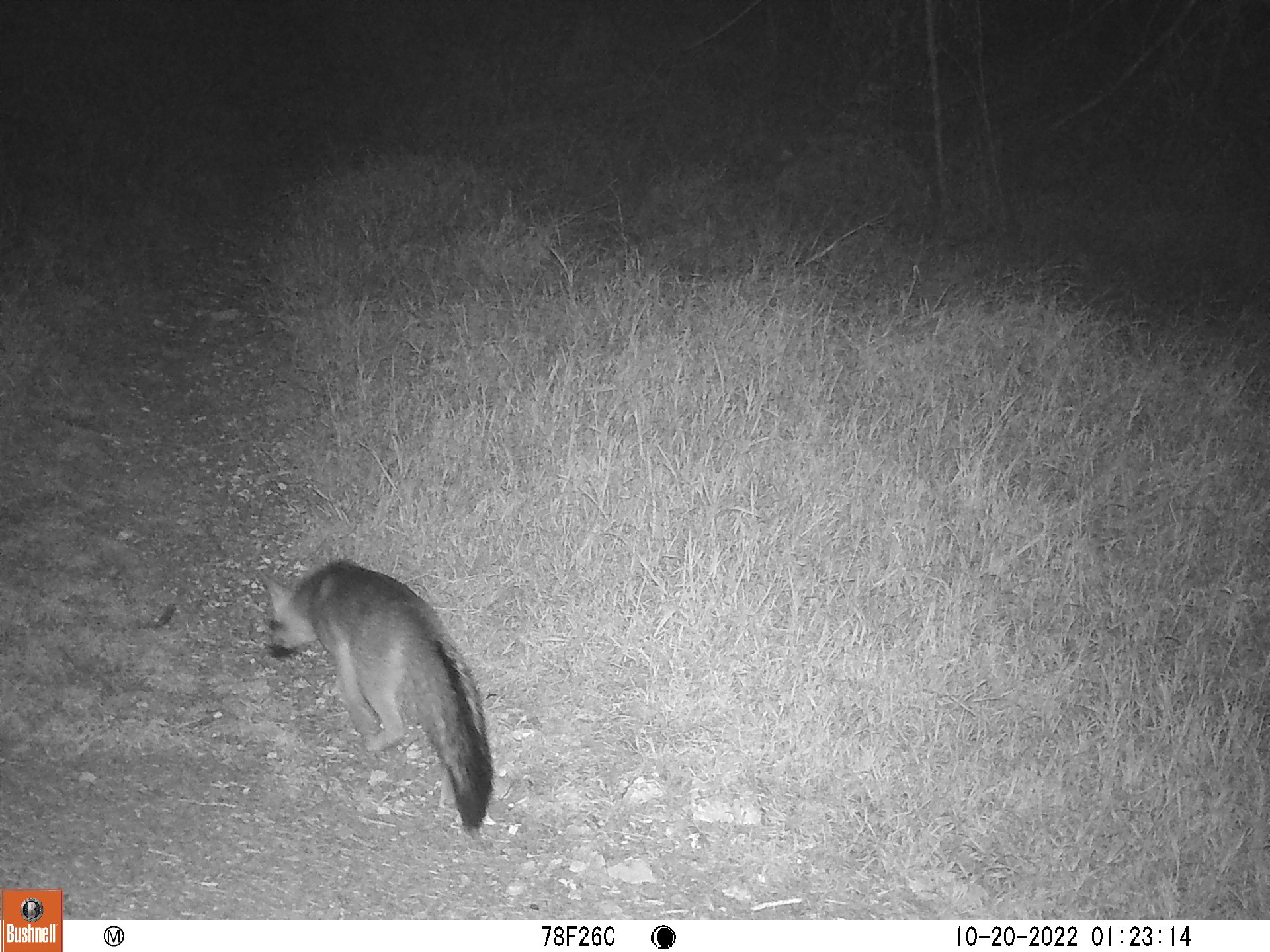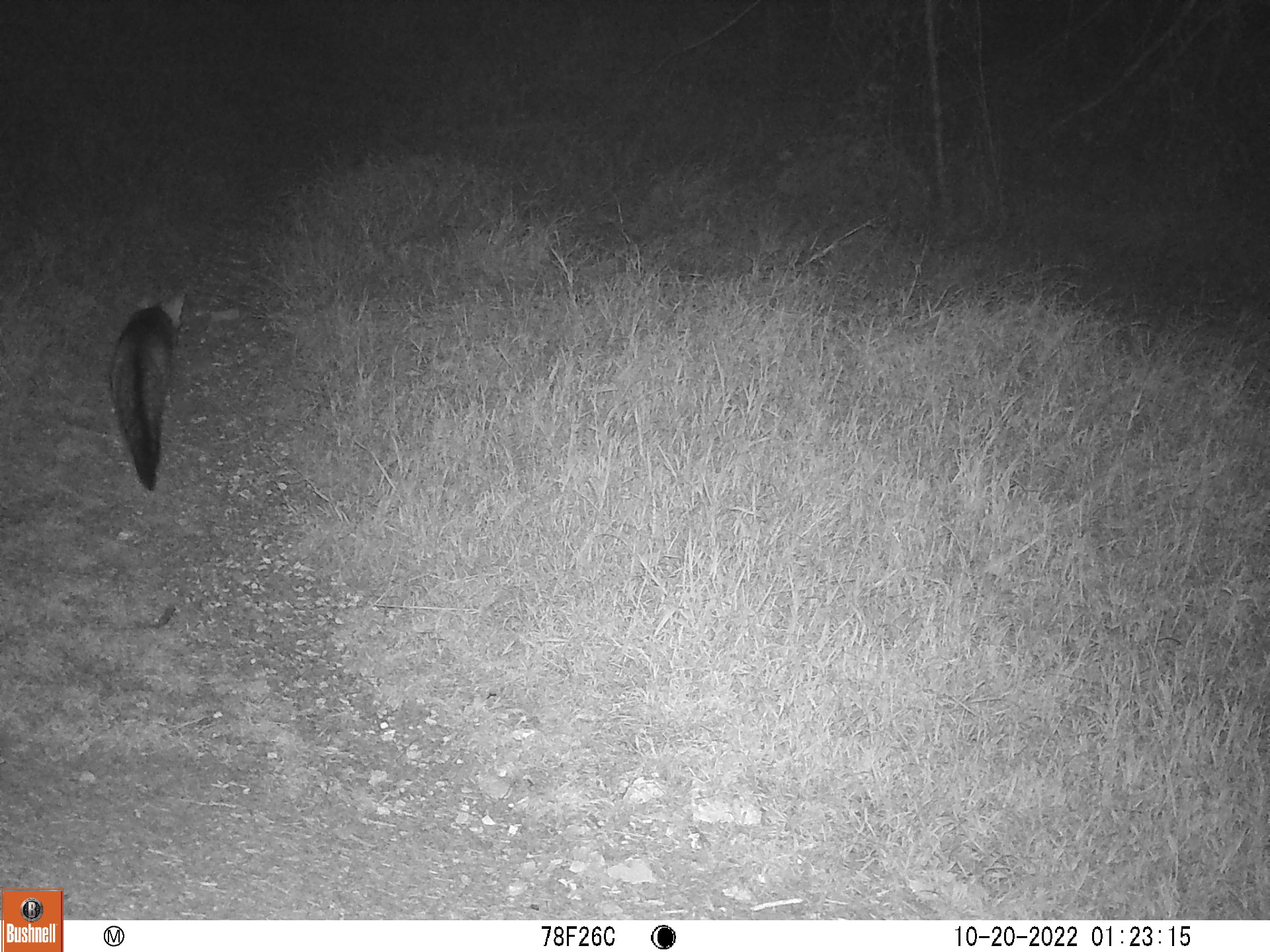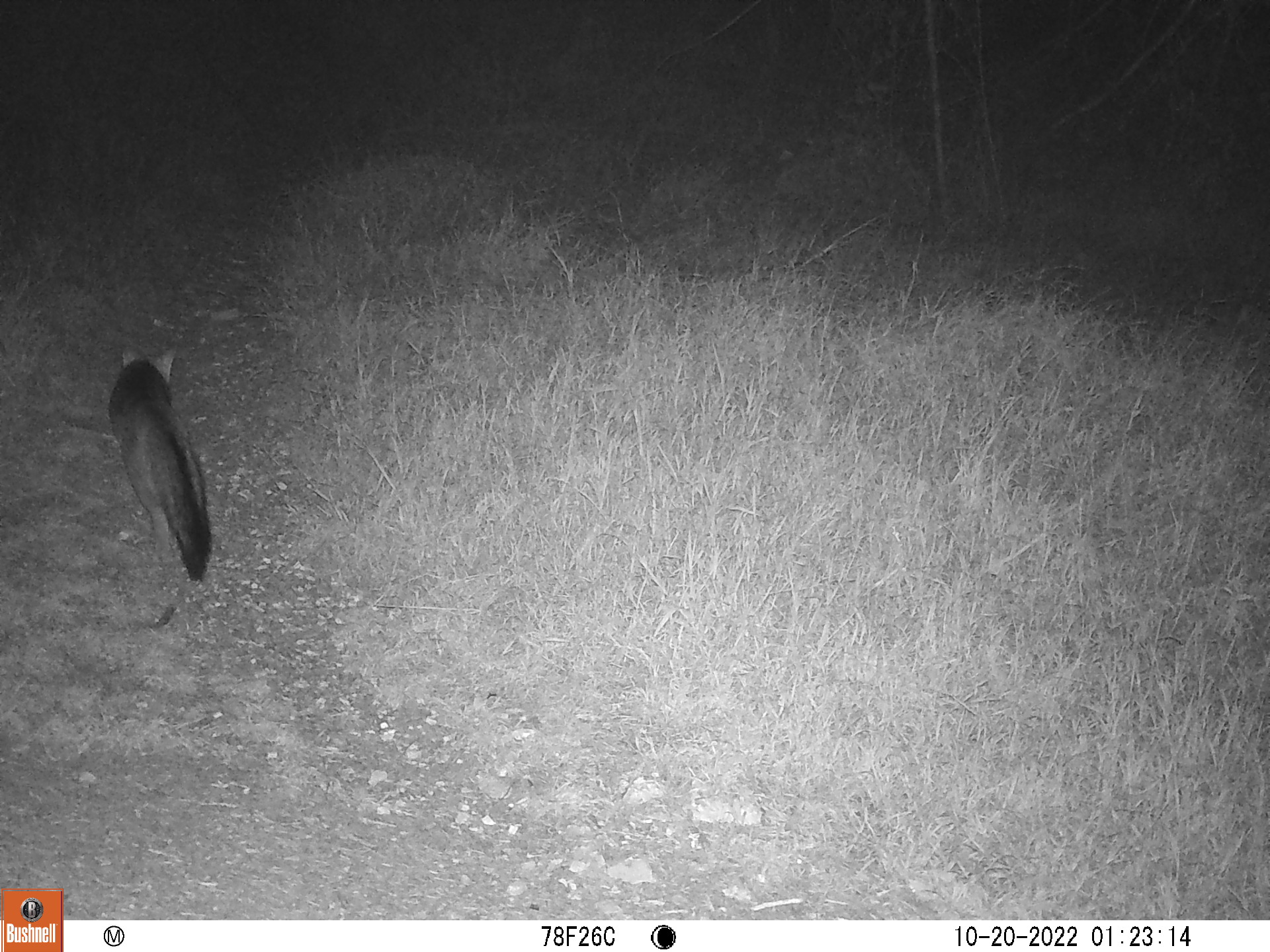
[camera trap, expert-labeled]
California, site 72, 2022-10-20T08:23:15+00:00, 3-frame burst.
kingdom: Animalia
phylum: Chordata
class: Mammalia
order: Carnivora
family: Canidae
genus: Urocyon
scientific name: Urocyon cinereoargenteus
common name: gray fox